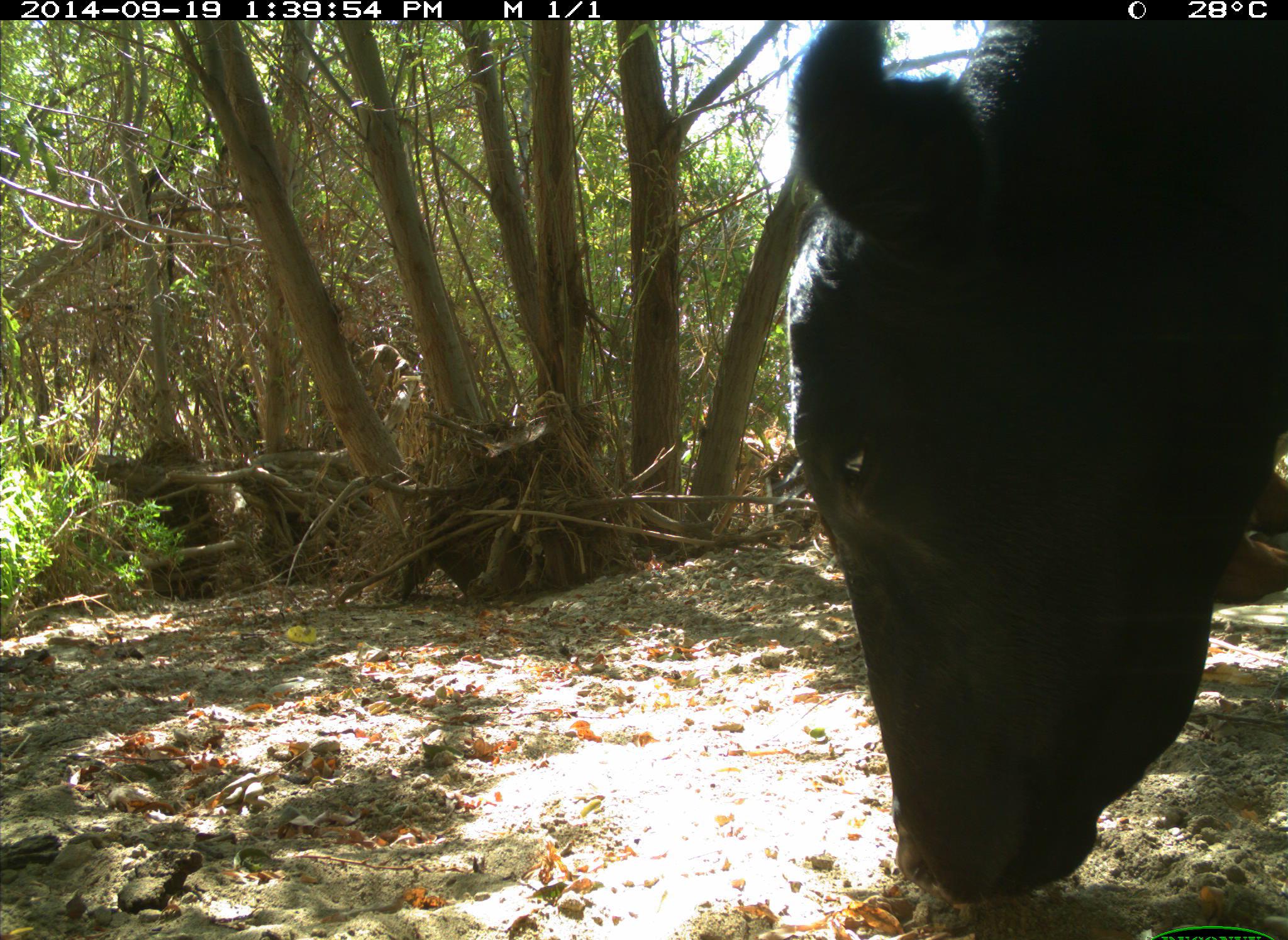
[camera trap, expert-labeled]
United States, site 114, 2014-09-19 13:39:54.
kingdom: Animalia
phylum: Chordata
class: Mammalia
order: Artiodactyla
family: Bovidae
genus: Bos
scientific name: Bos taurus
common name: cow